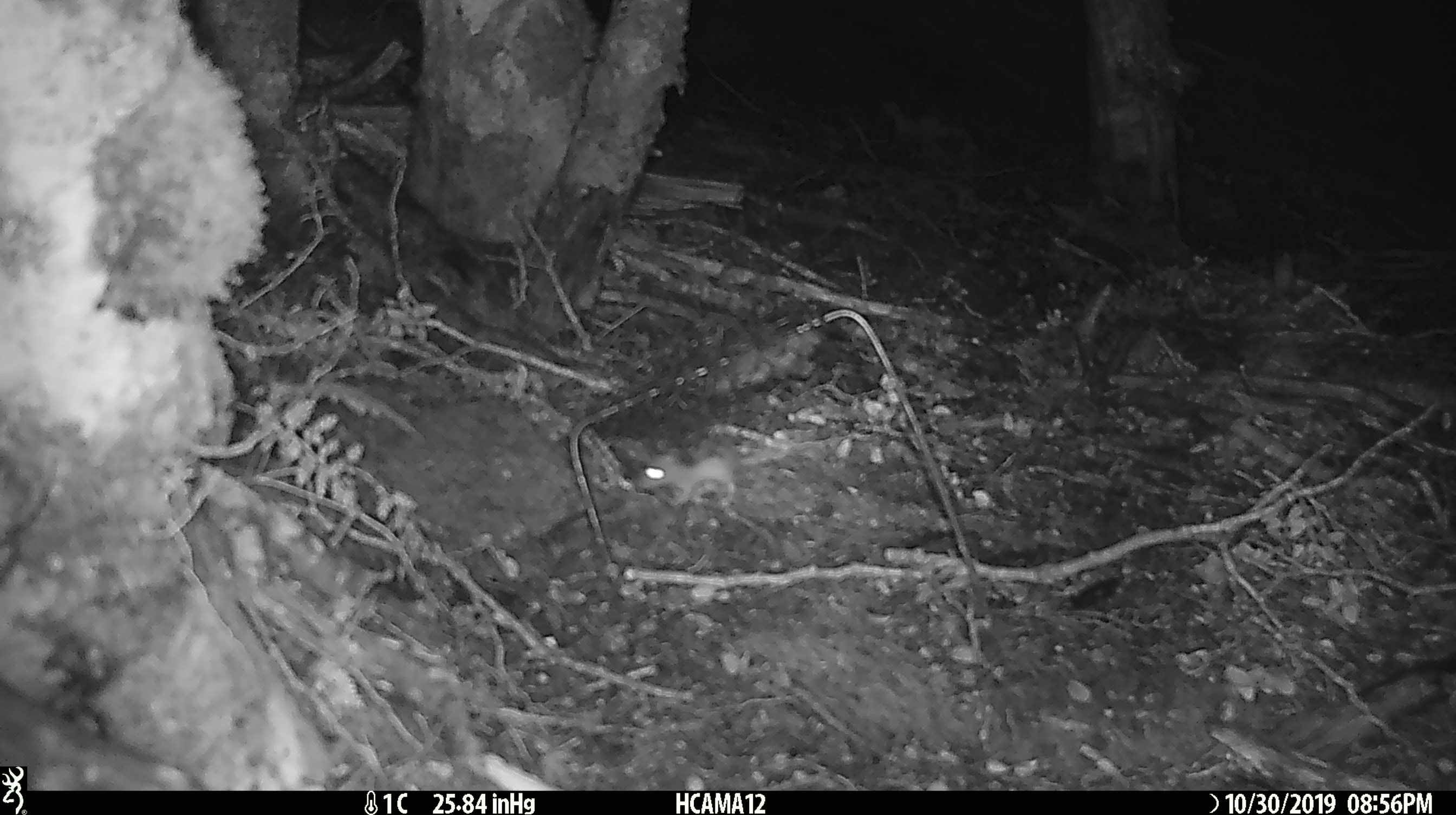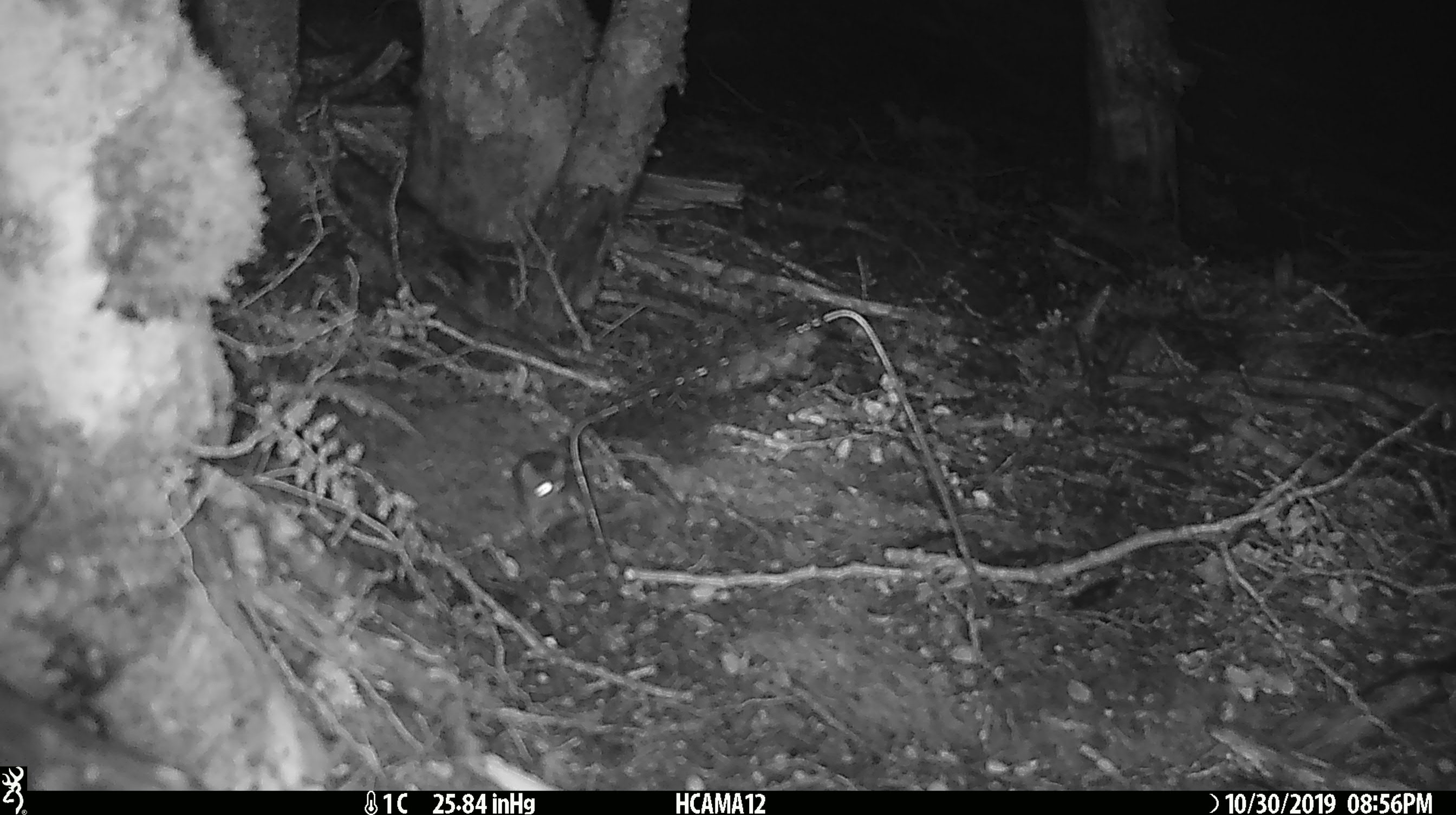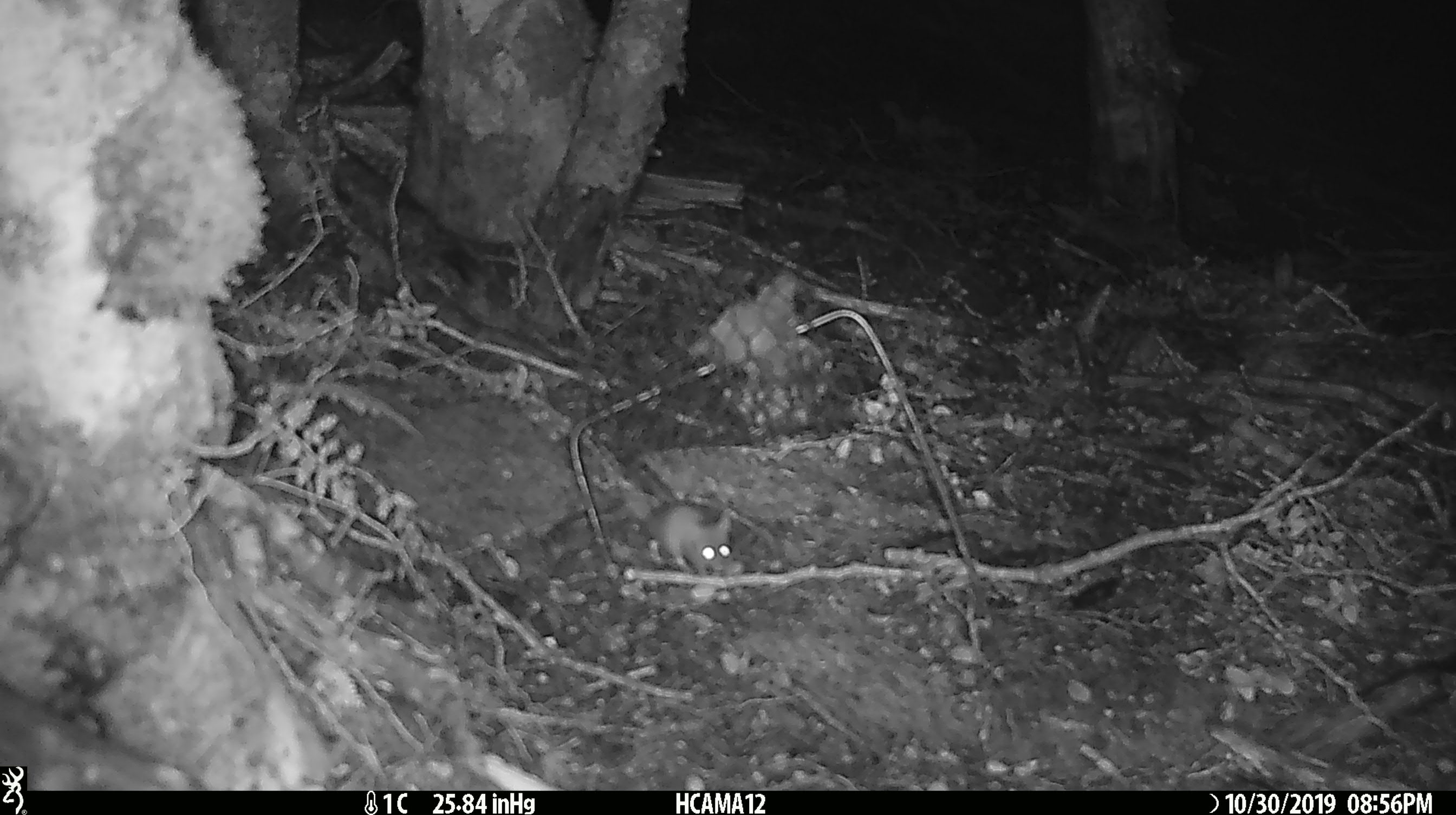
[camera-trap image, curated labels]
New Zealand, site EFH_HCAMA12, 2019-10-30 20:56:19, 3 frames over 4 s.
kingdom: Animalia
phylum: Chordata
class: Mammalia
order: Rodentia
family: Muridae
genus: Mus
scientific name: Mus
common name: mouse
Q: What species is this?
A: Mouse (Mus).